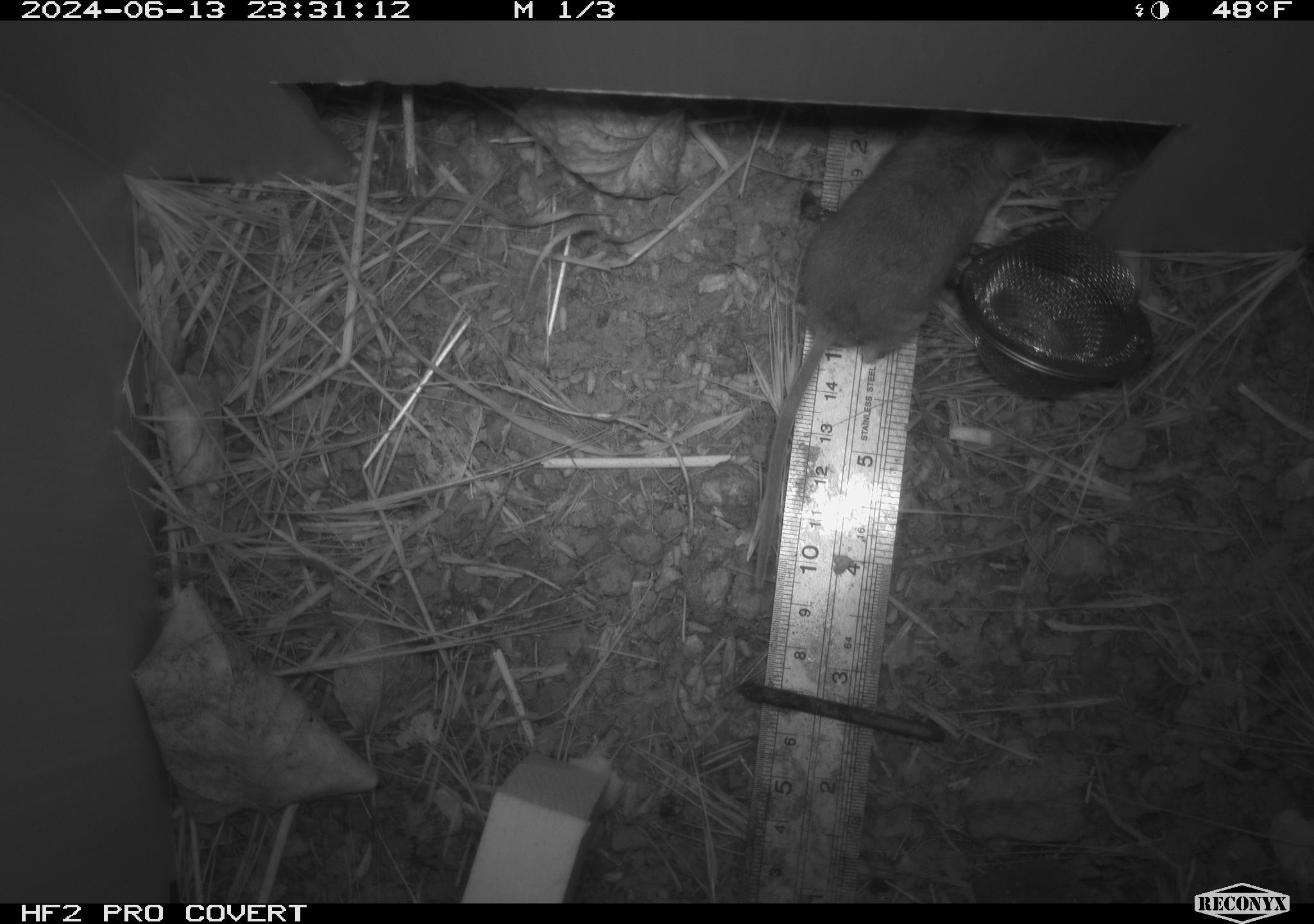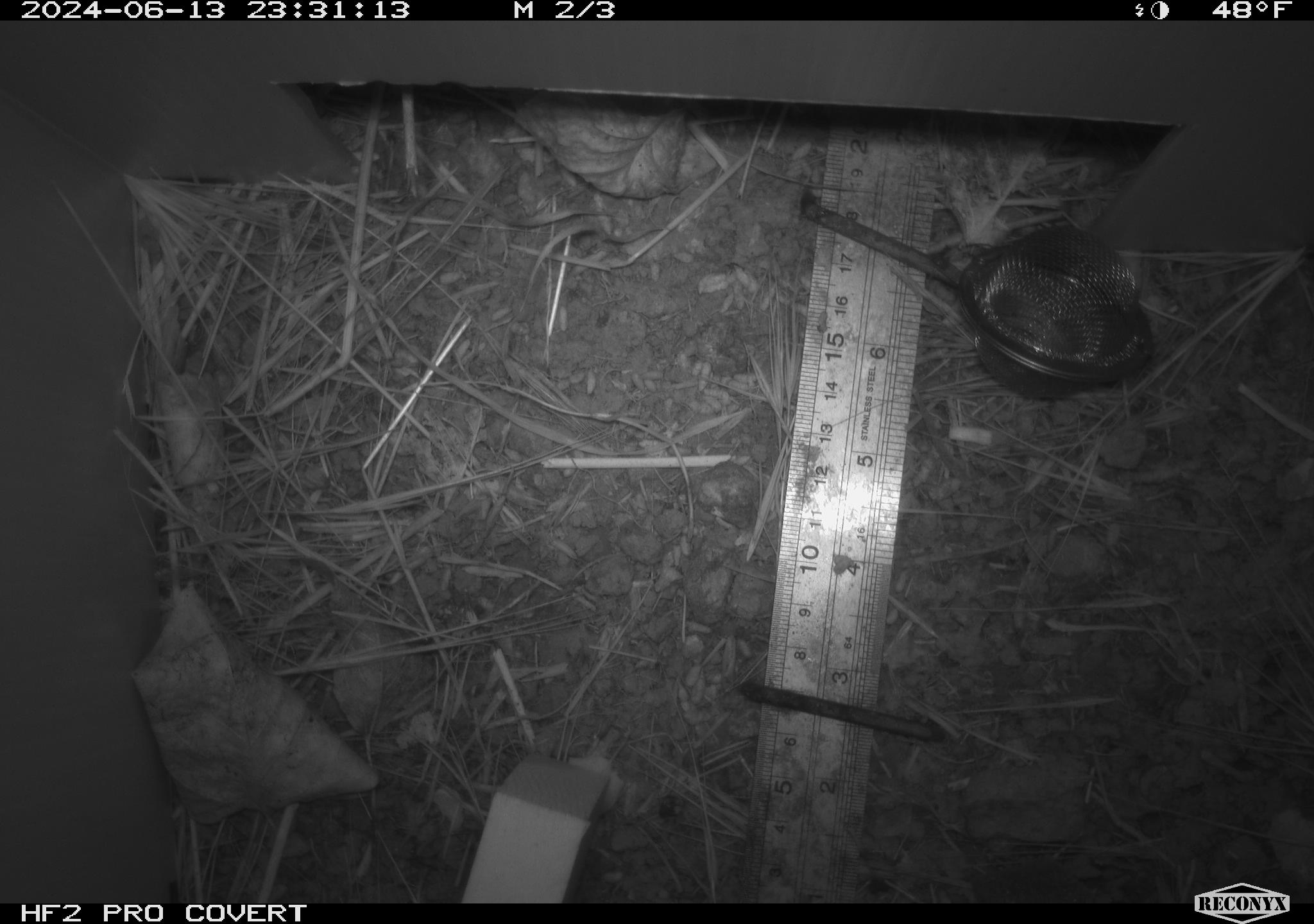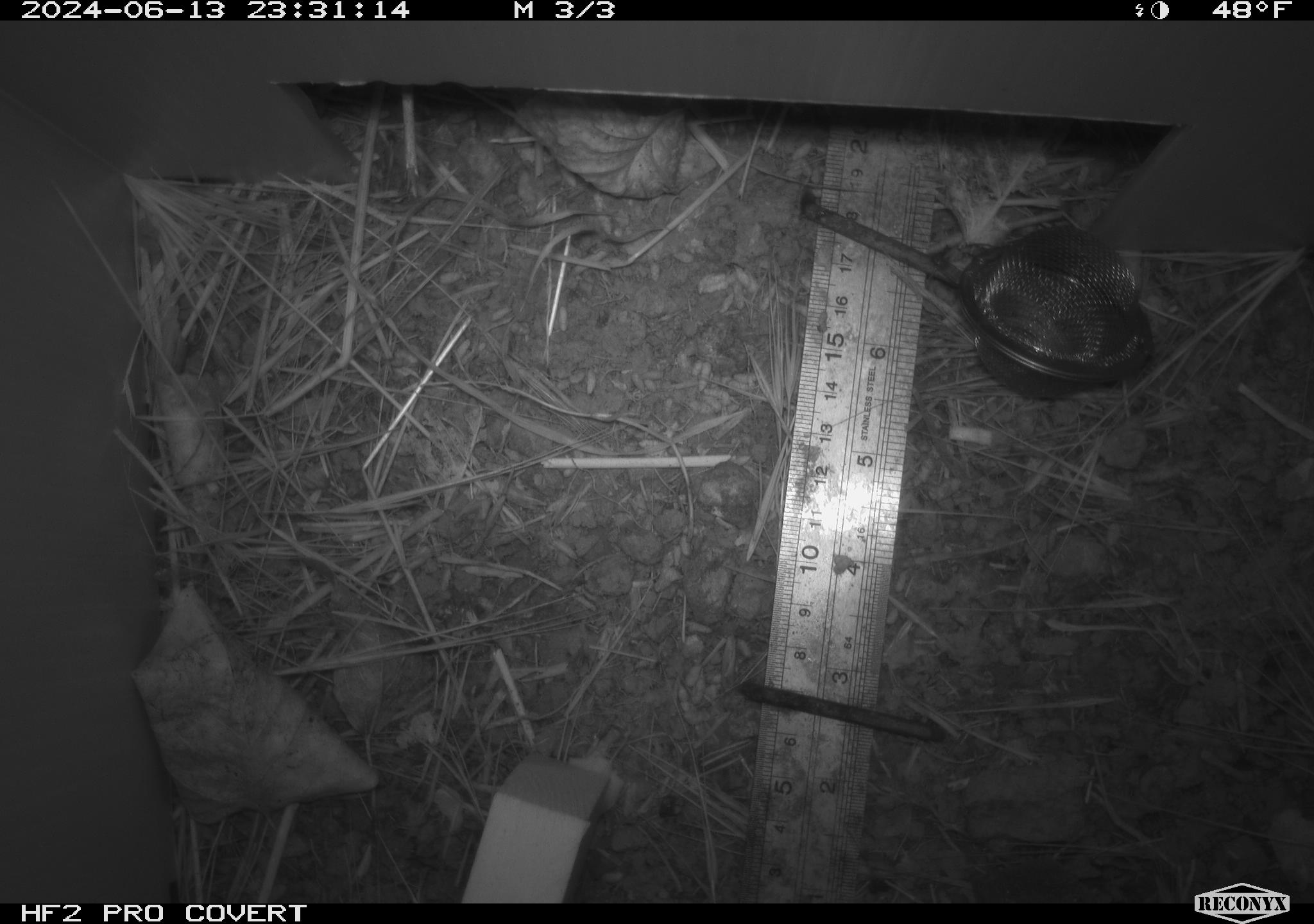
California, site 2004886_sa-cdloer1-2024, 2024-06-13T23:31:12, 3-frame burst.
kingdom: Animalia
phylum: Chordata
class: Mammalia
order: Rodentia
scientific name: Rodentia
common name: mouse species